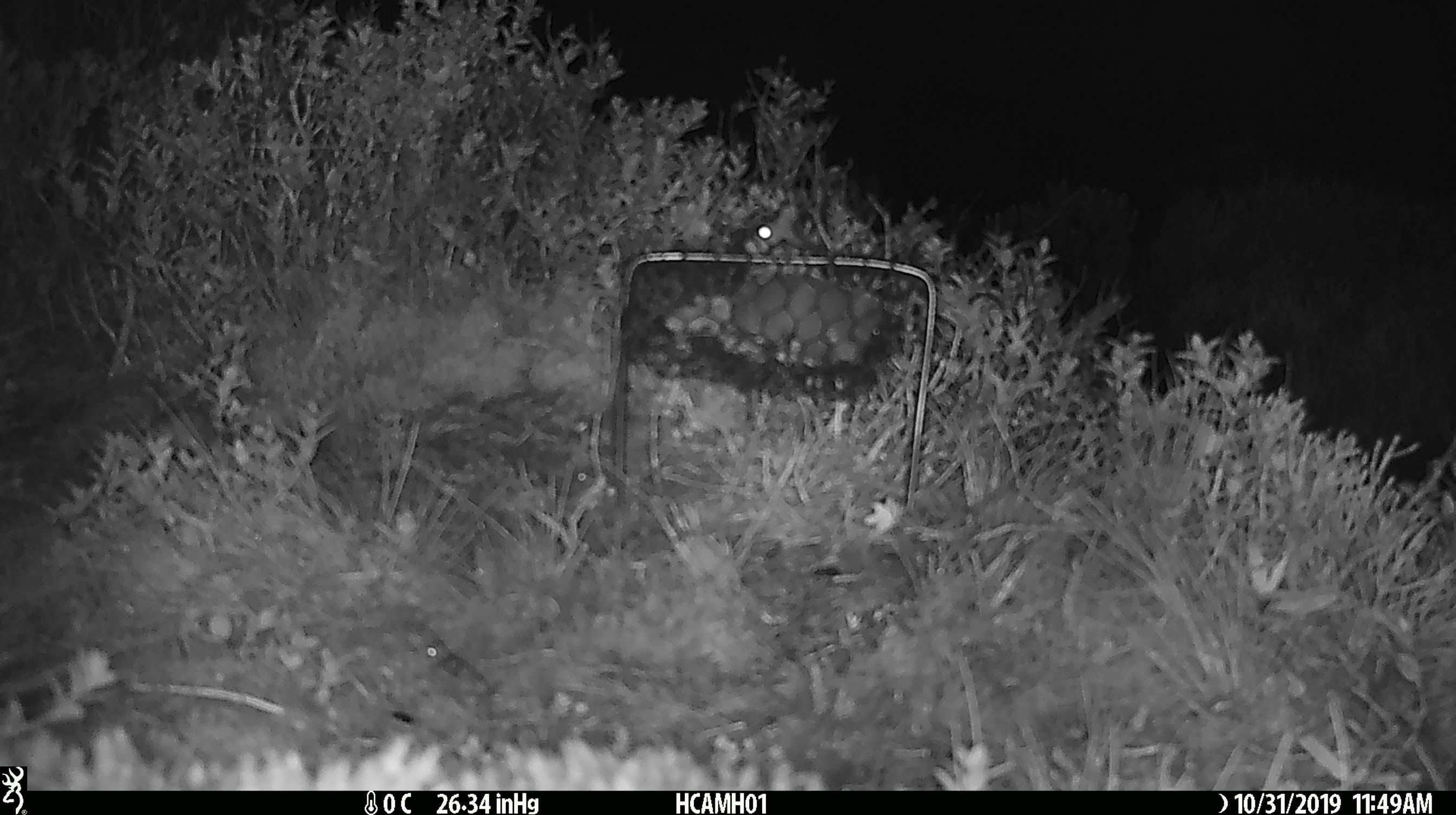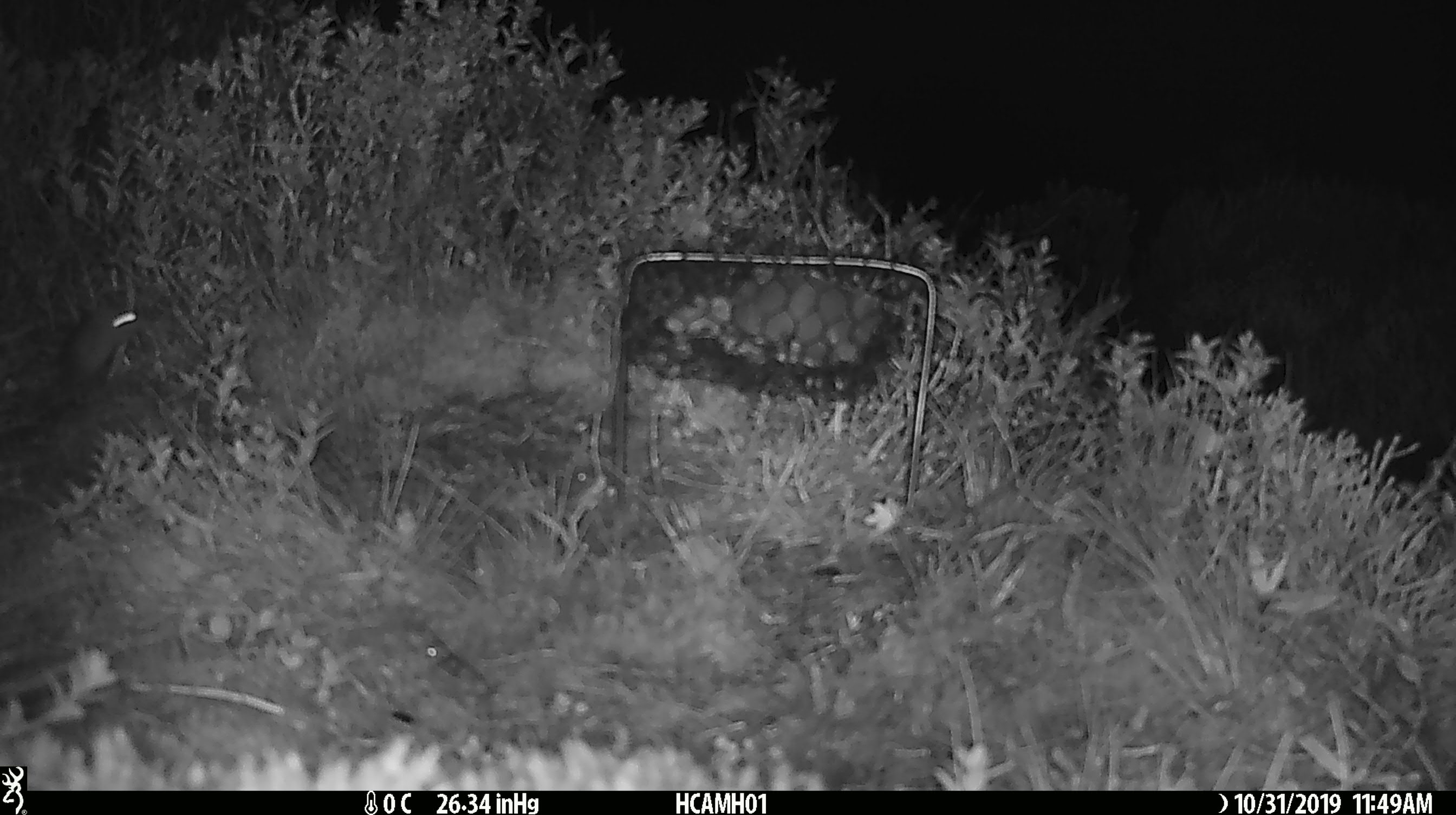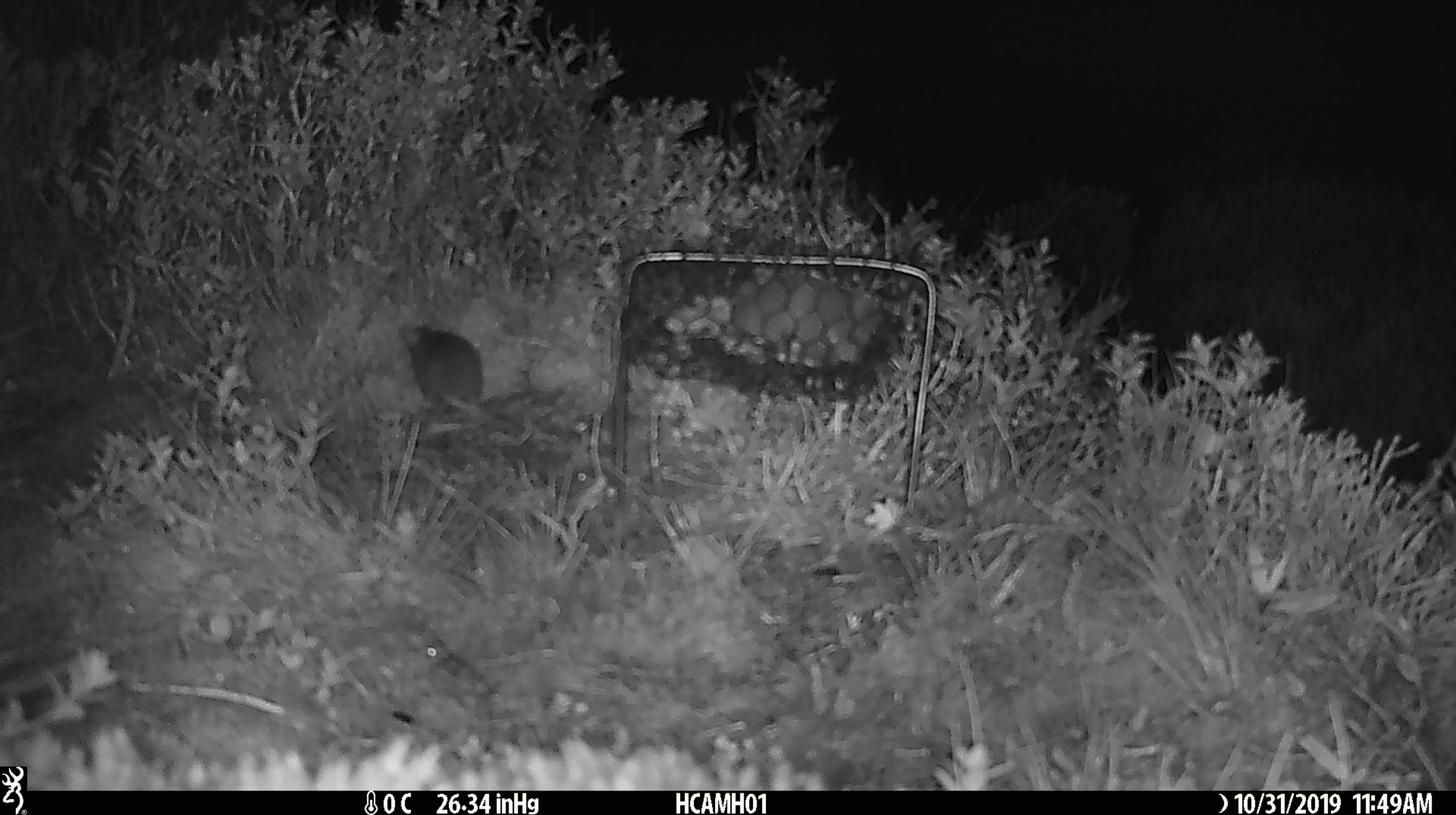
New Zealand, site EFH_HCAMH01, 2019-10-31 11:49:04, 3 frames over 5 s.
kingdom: Animalia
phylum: Chordata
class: Mammalia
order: Rodentia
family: Muridae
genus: Mus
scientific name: Mus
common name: mouse